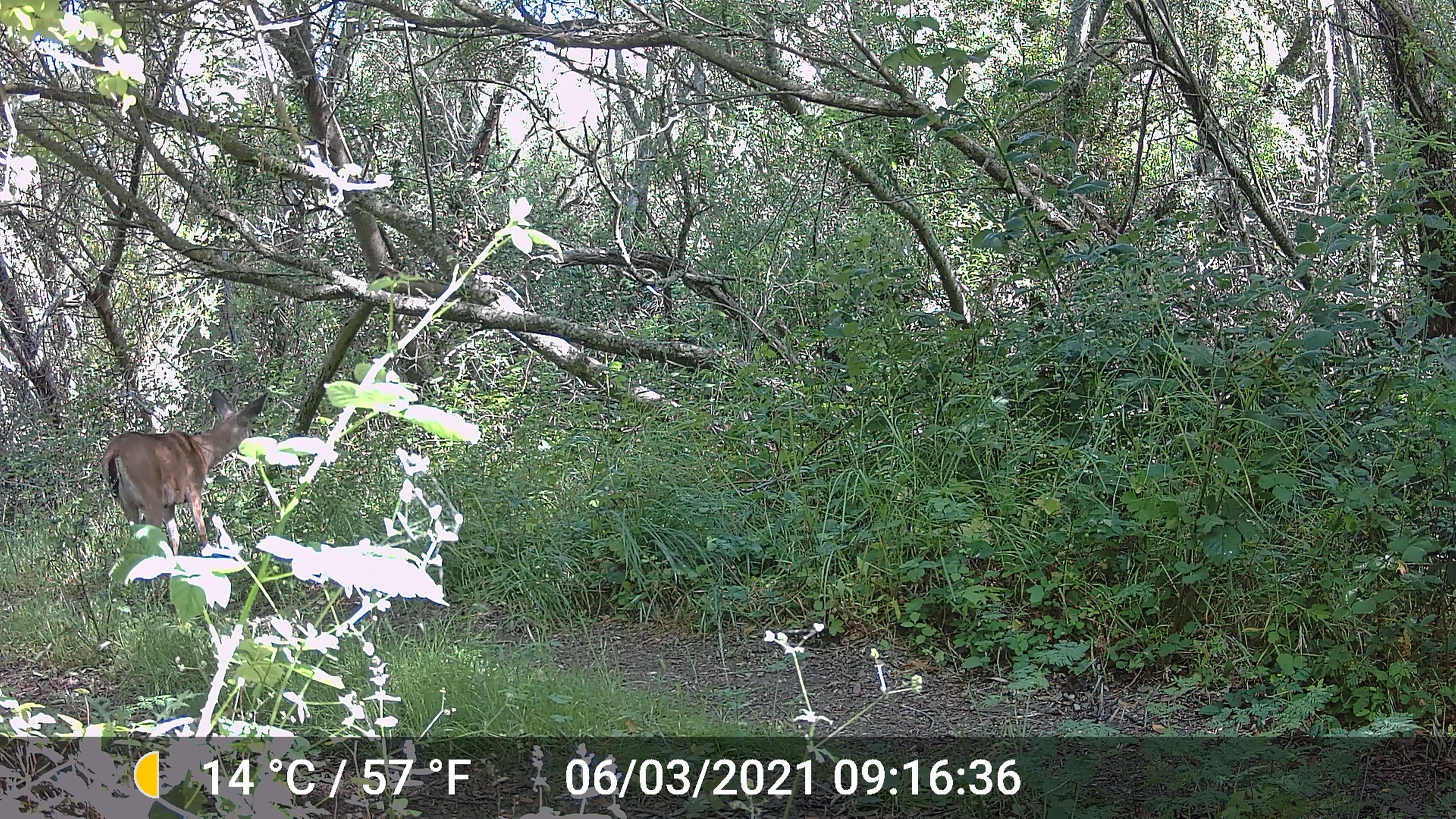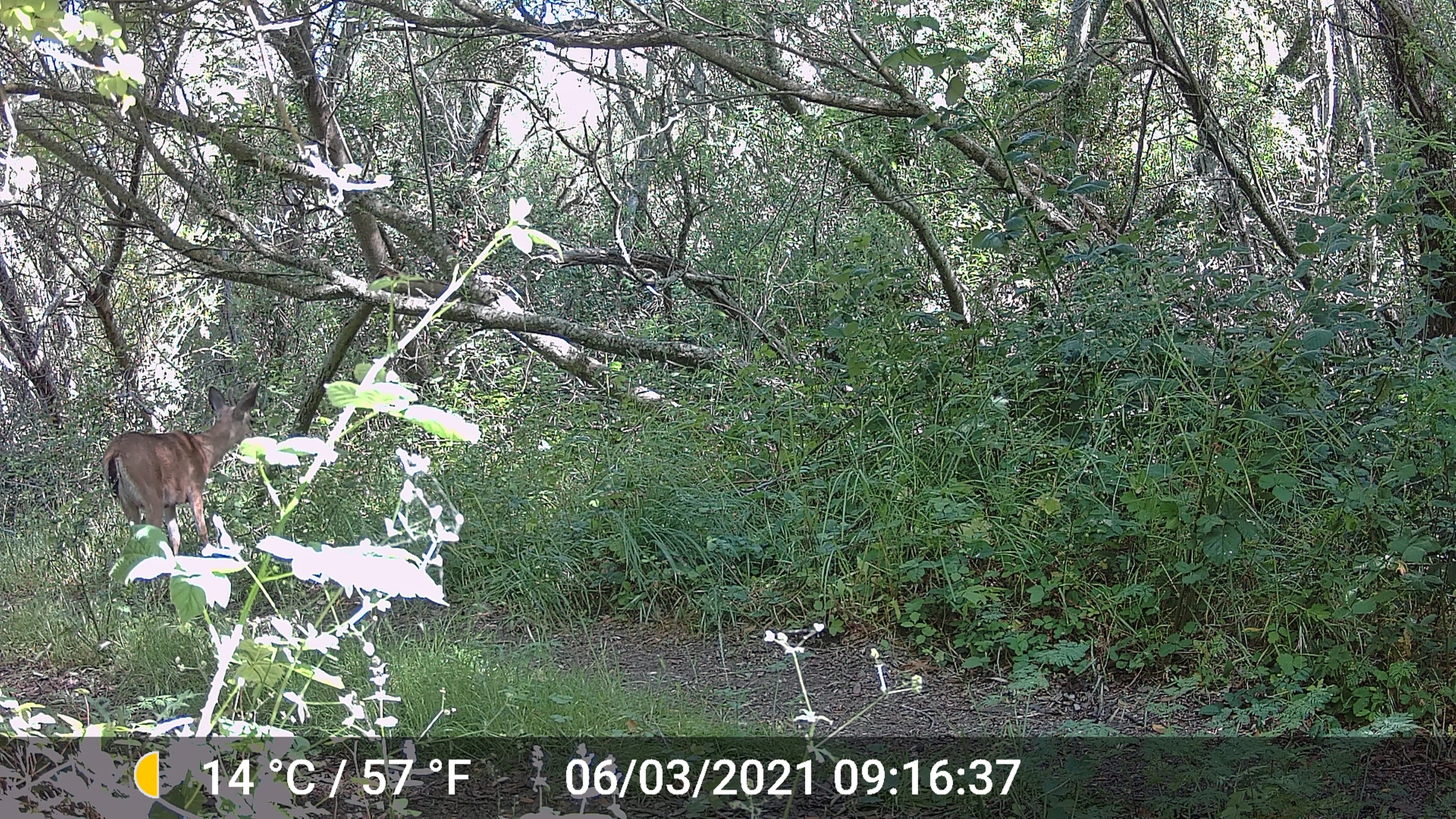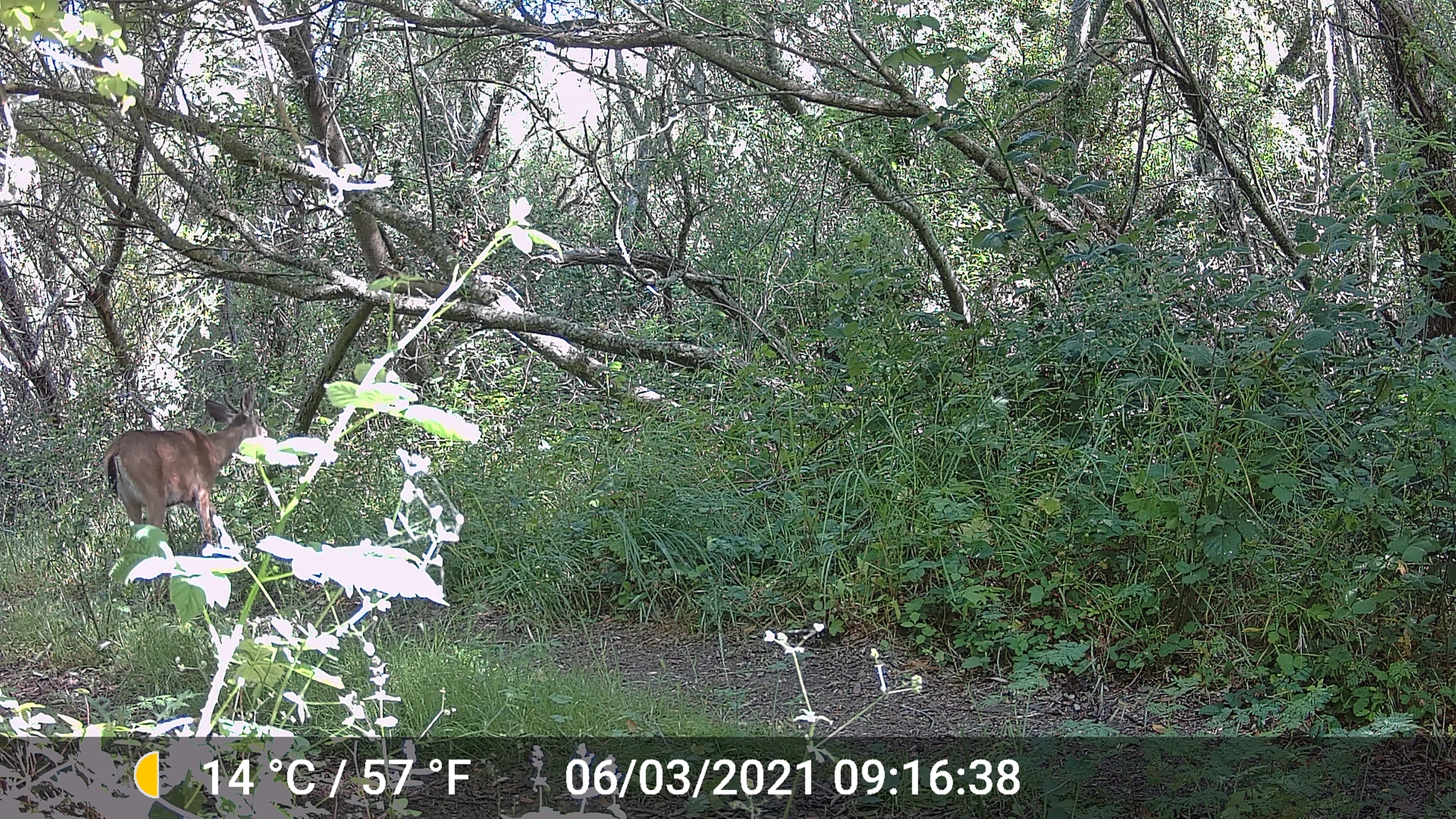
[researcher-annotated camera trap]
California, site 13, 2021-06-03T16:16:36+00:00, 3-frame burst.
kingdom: Animalia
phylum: Chordata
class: Mammalia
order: Artiodactyla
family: Cervidae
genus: Odocoileus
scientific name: Odocoileus hemionus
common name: mule deer